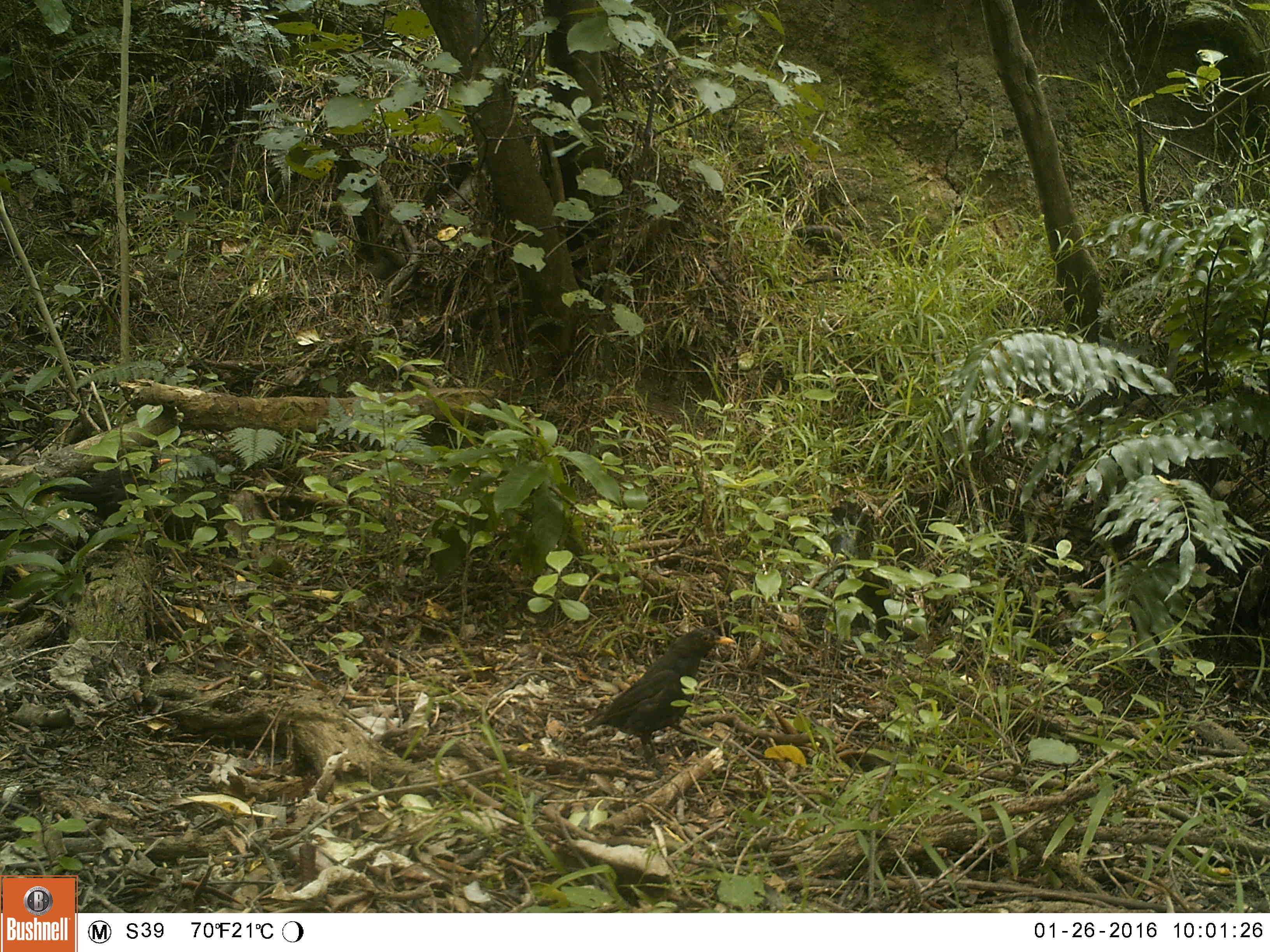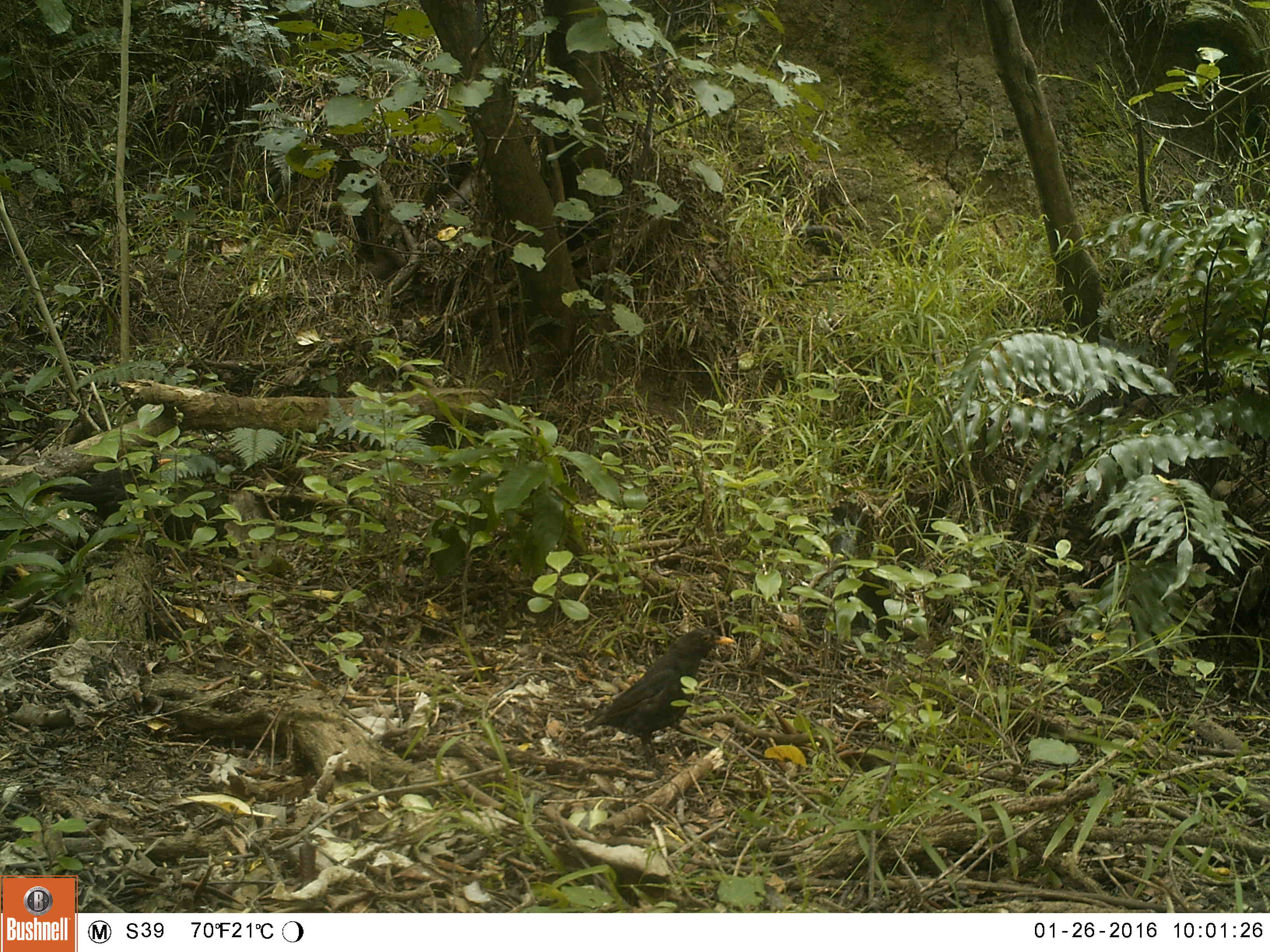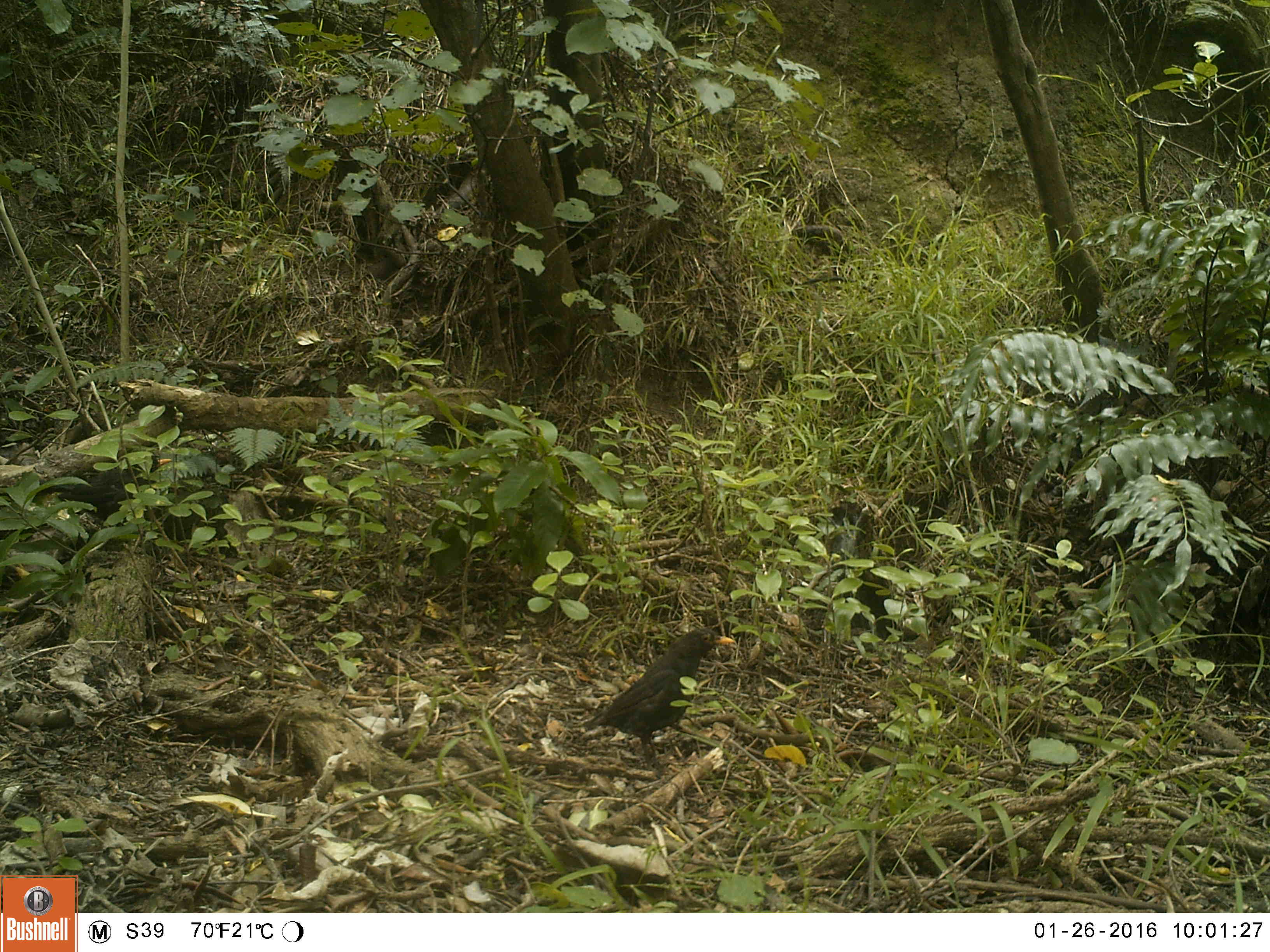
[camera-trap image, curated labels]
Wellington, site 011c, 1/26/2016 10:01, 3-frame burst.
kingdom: Animalia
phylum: Chordata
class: Aves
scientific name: Aves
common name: bird